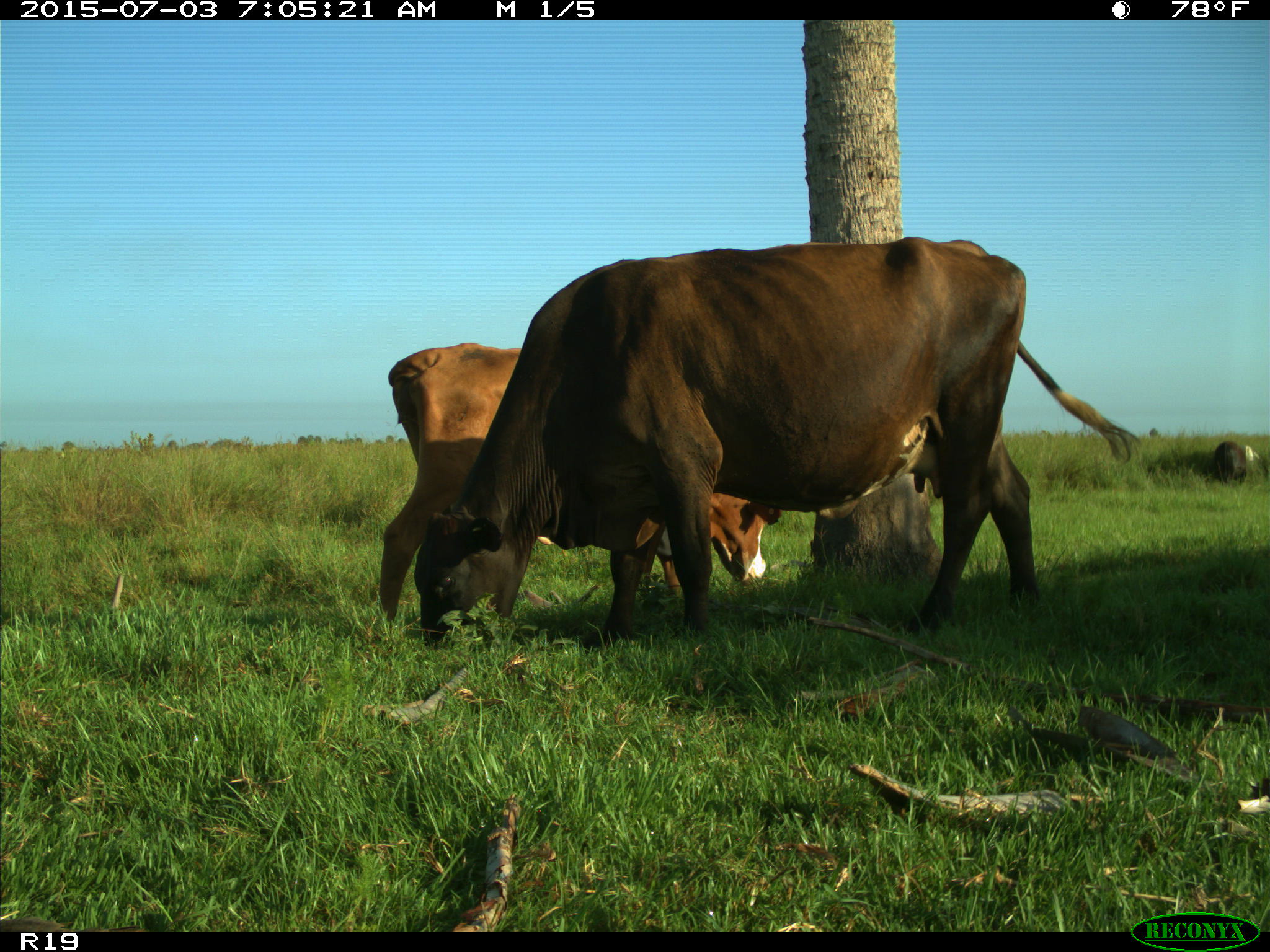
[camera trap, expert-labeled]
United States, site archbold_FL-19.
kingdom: Animalia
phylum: Chordata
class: Mammalia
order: Artiodactyla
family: Bovidae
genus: Bos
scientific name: Bos taurus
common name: domestic cow